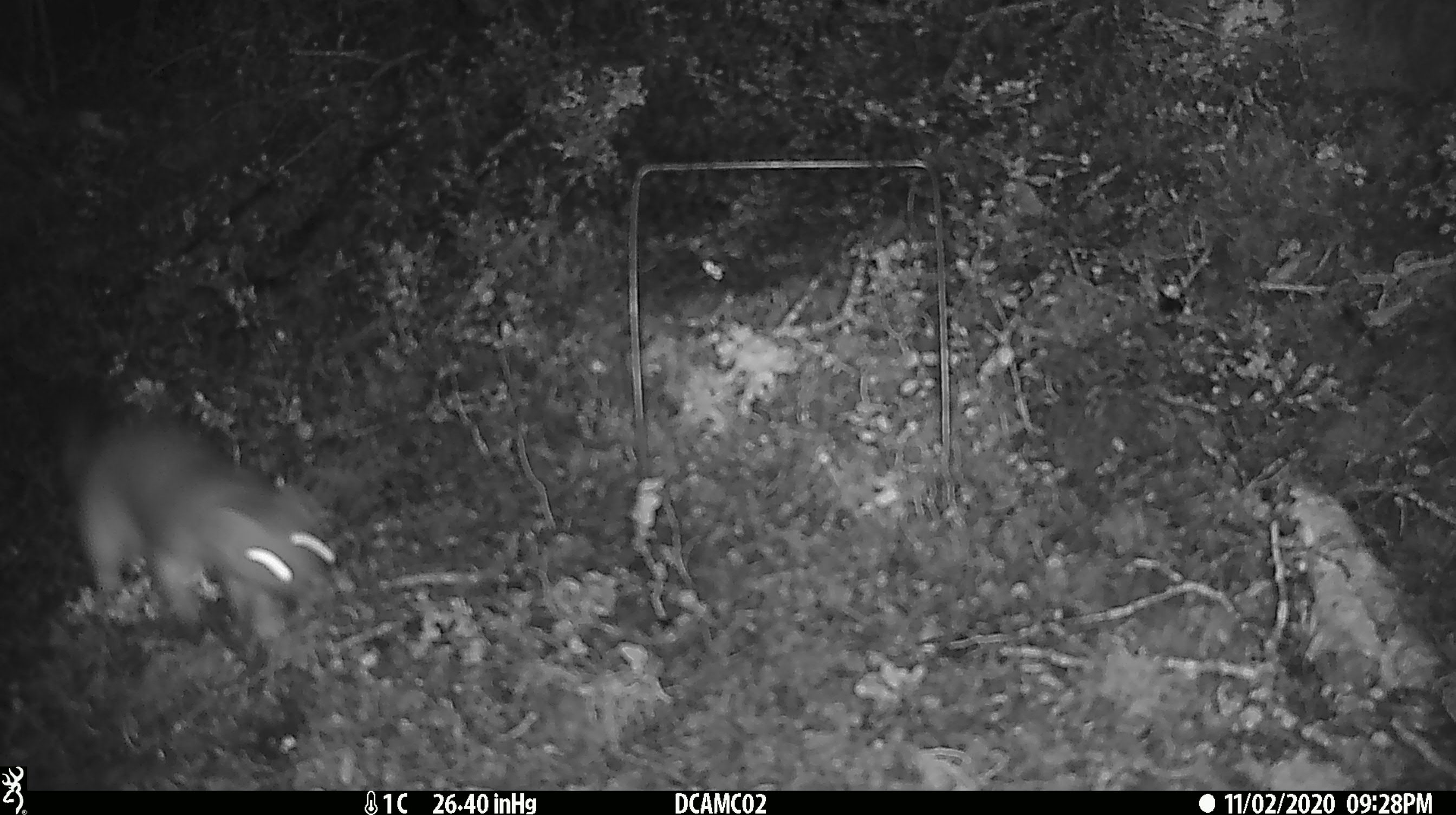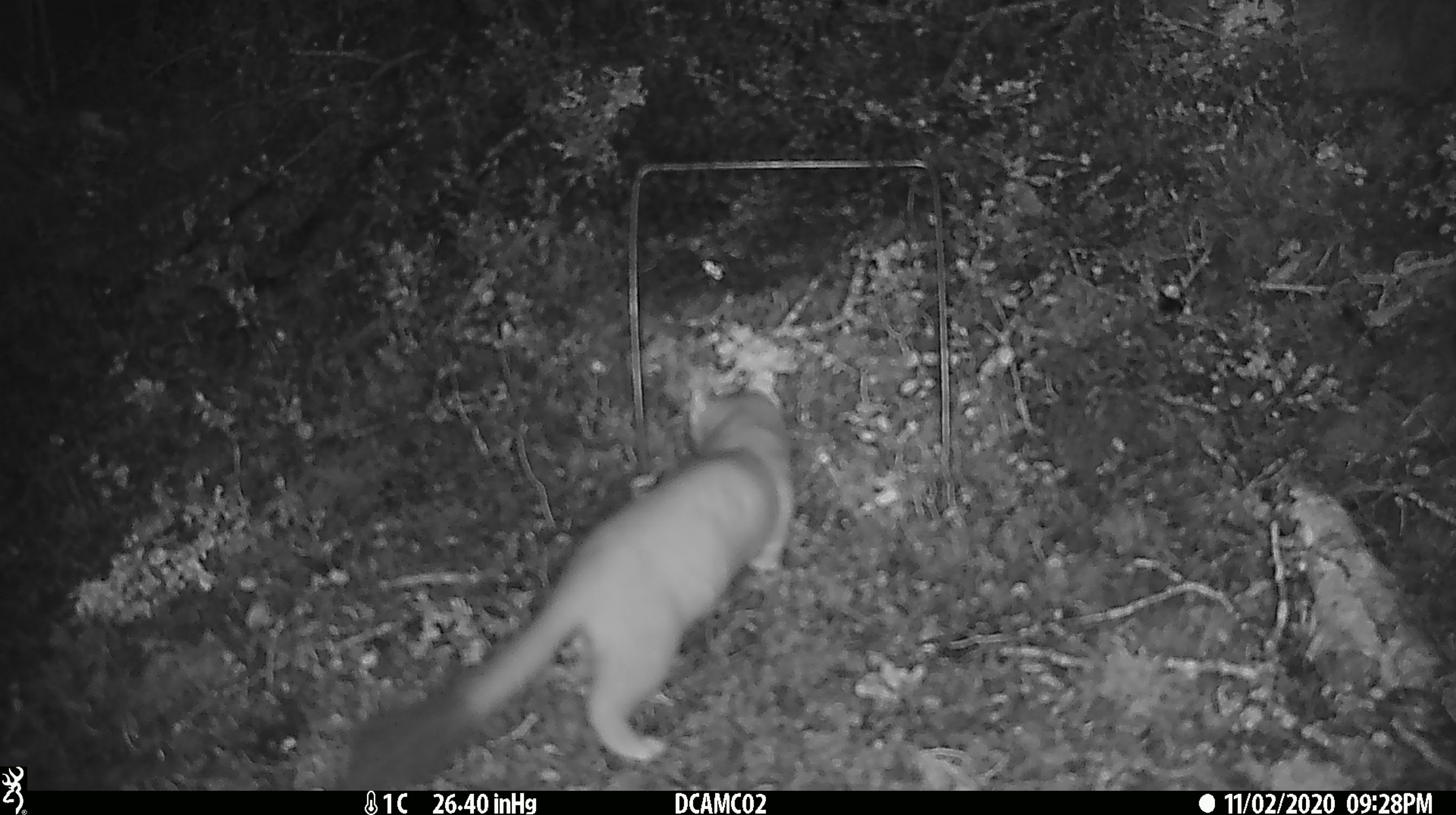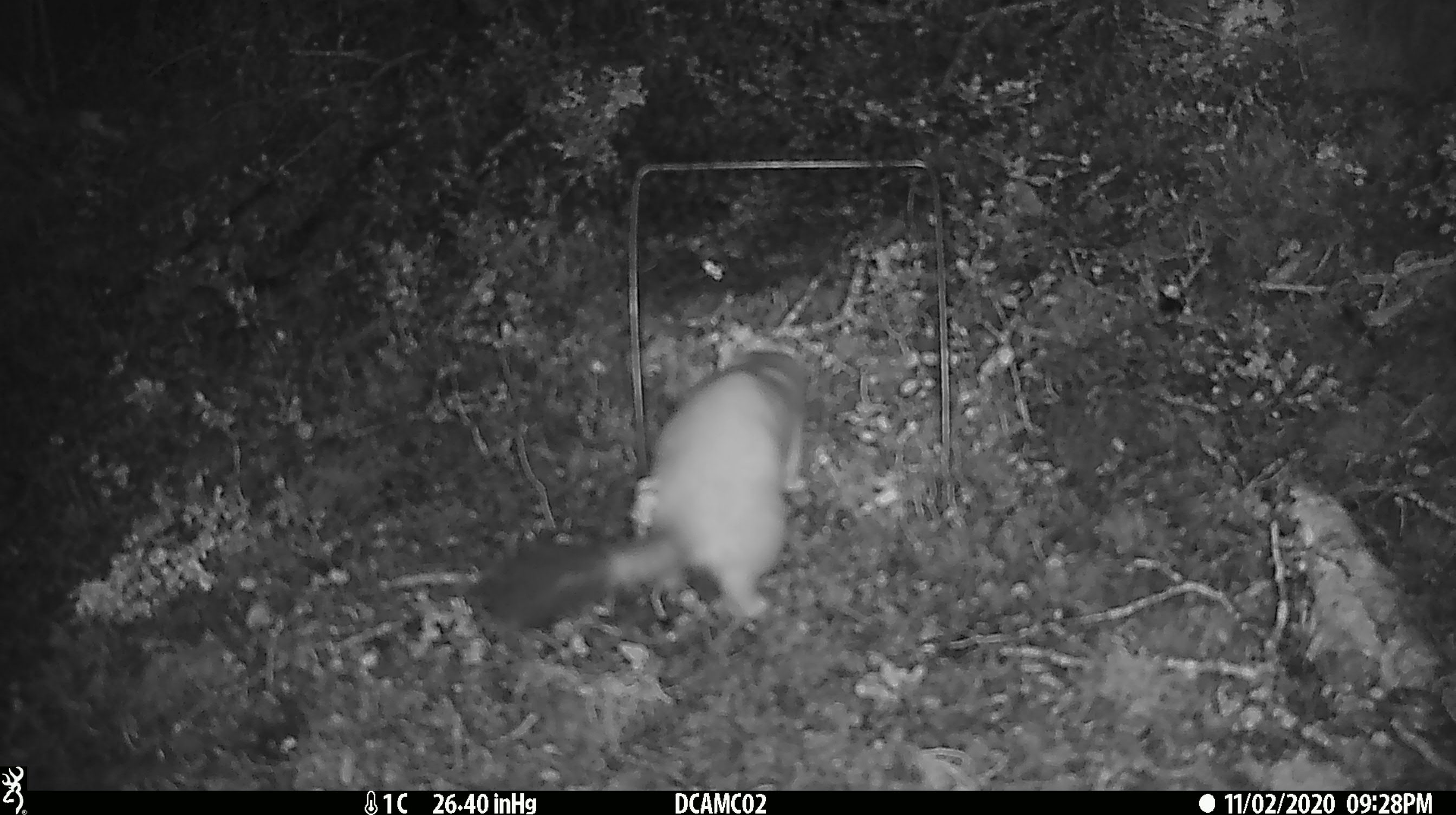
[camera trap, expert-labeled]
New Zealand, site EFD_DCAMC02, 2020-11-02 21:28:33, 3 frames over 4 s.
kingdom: Animalia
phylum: Chordata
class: Mammalia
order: Carnivora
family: Mustelidae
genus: Mustela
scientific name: Mustela erminea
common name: stoat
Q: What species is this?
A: Stoat (Mustela erminea).